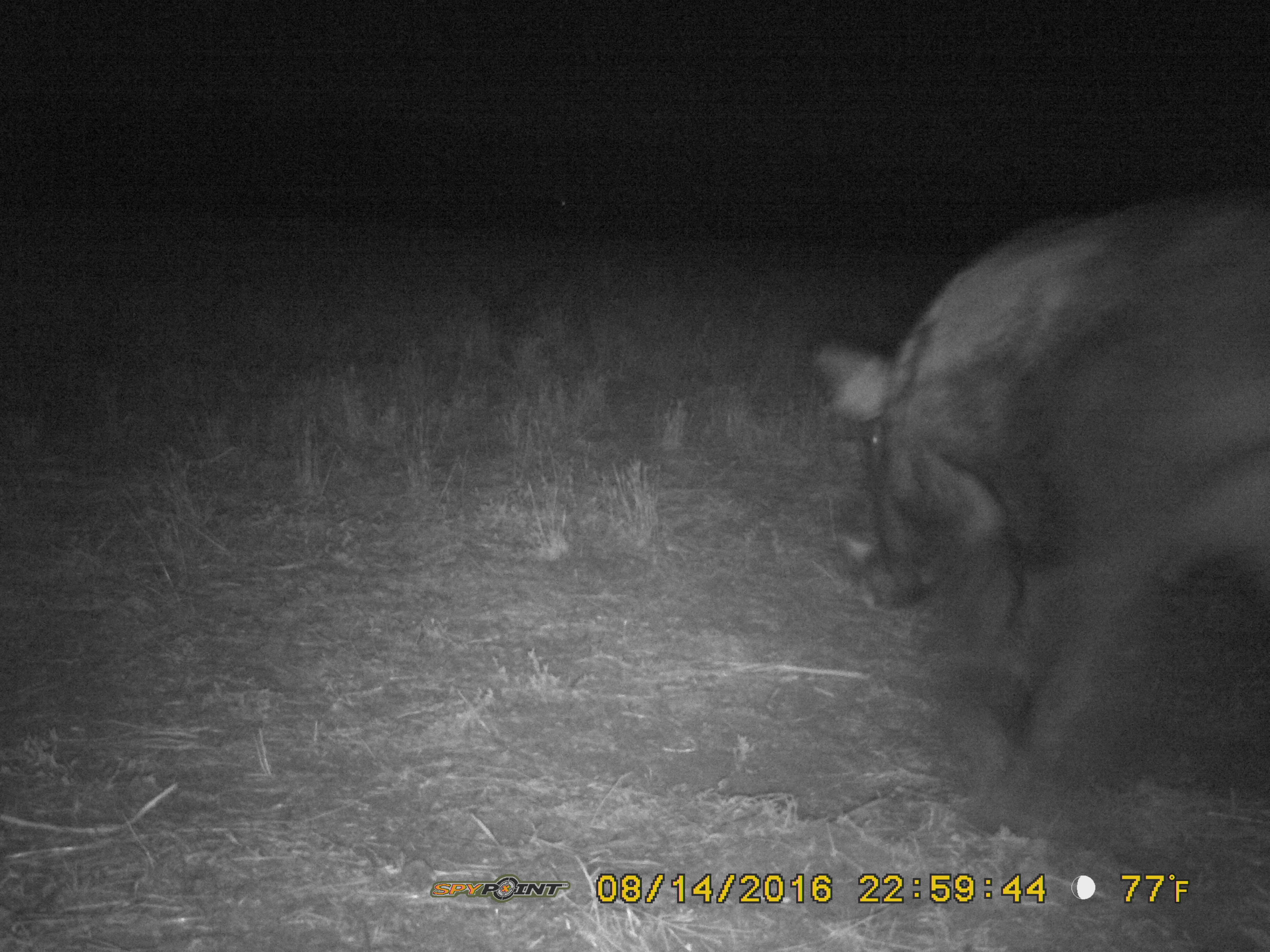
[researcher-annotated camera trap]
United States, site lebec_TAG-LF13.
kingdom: Animalia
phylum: Chordata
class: Mammalia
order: Artiodactyla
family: Suidae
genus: Sus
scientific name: Sus scrofa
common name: wild boar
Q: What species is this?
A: Sus scrofa (wild boar).